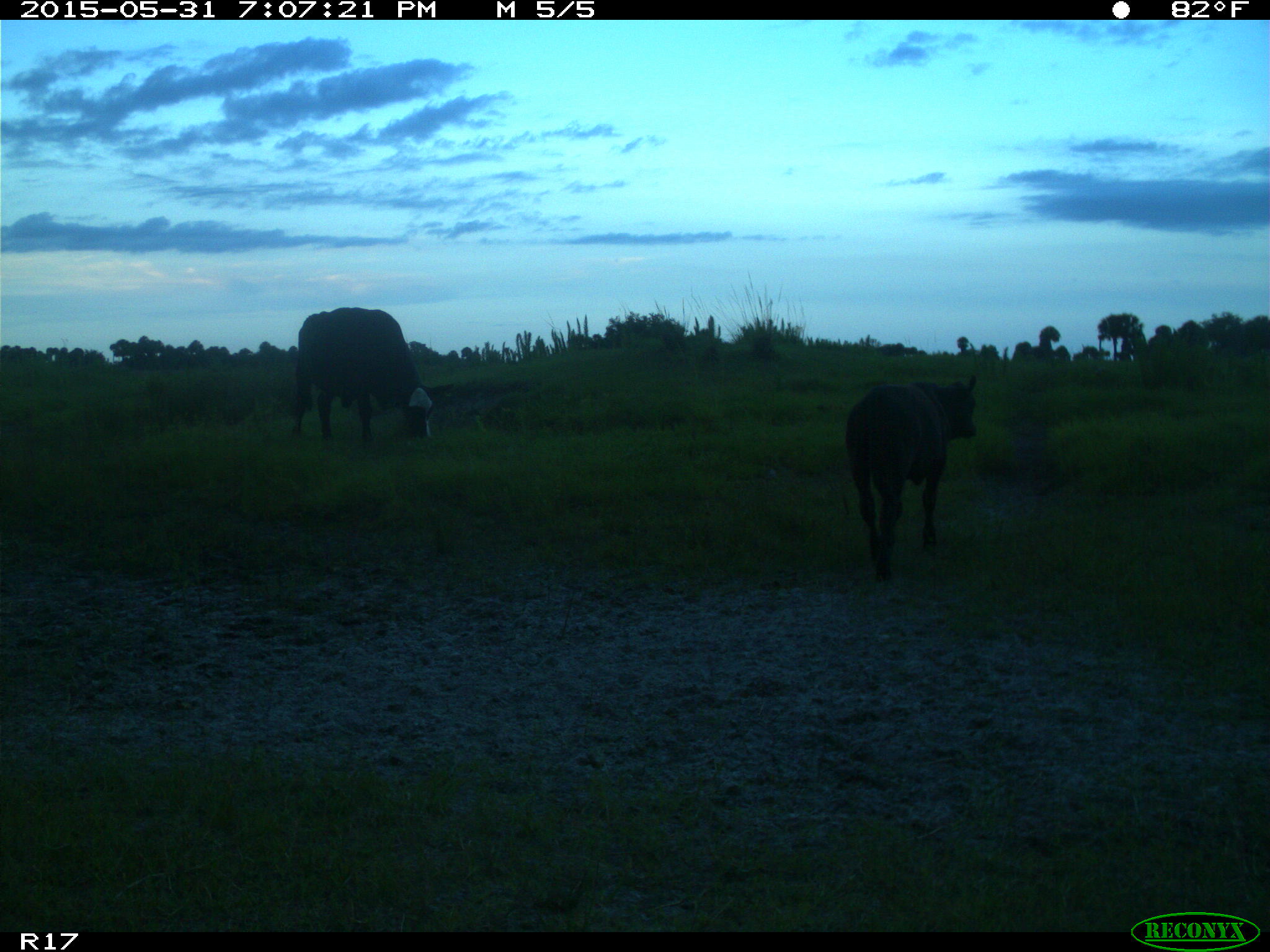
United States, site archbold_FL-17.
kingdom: Animalia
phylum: Chordata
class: Mammalia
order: Artiodactyla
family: Bovidae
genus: Bos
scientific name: Bos taurus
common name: domestic cow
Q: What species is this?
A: Bos taurus (domestic cow).